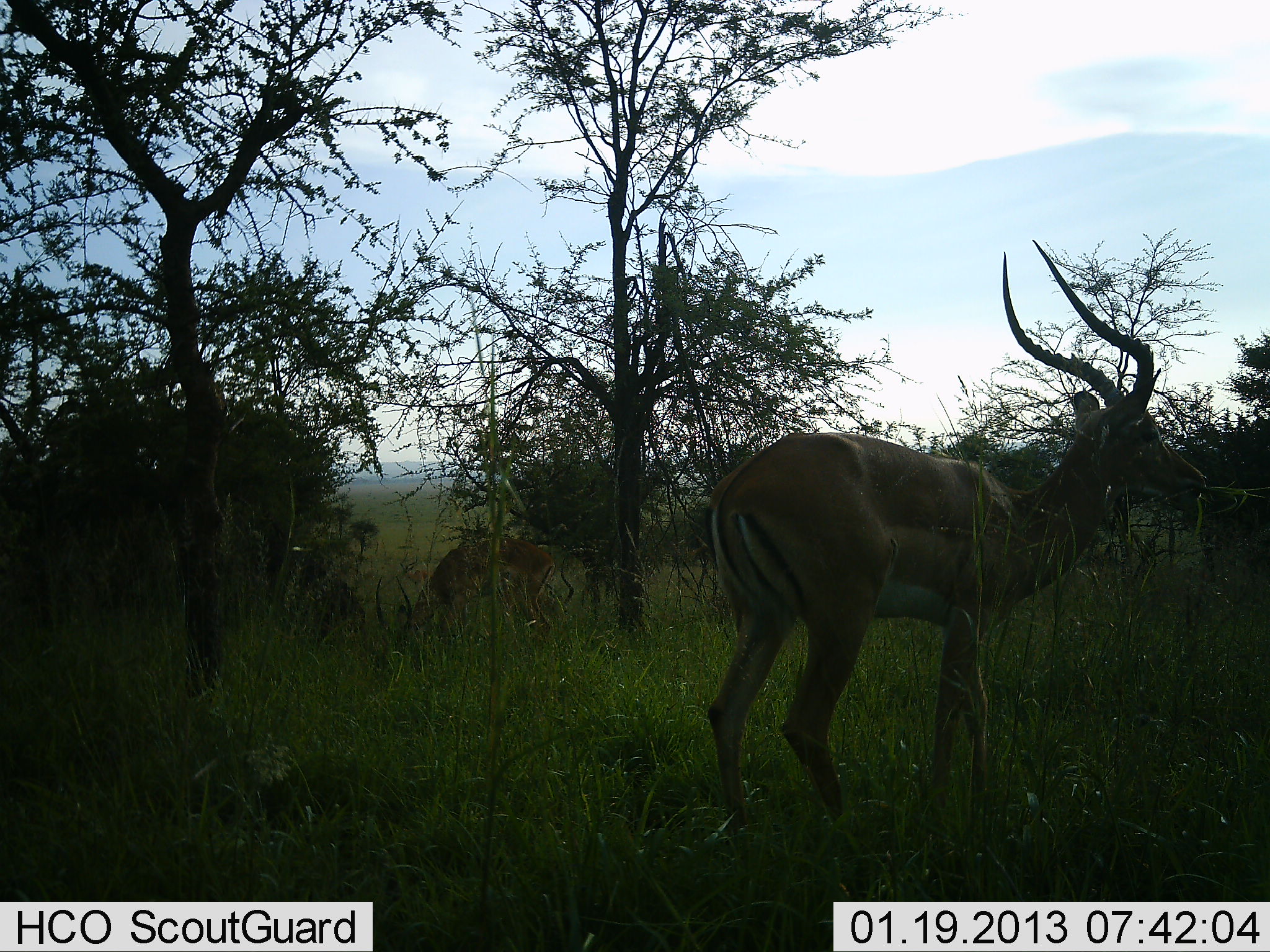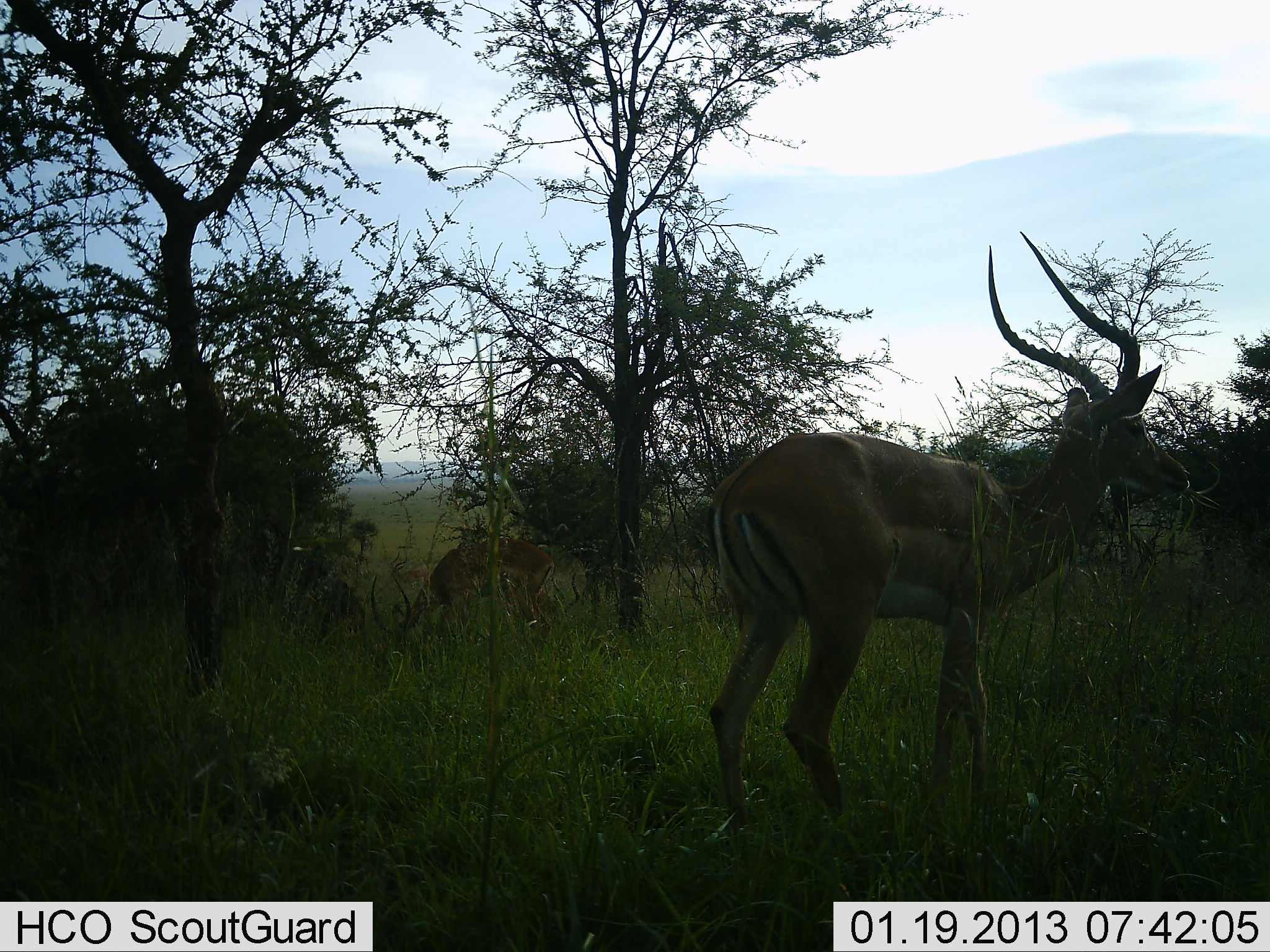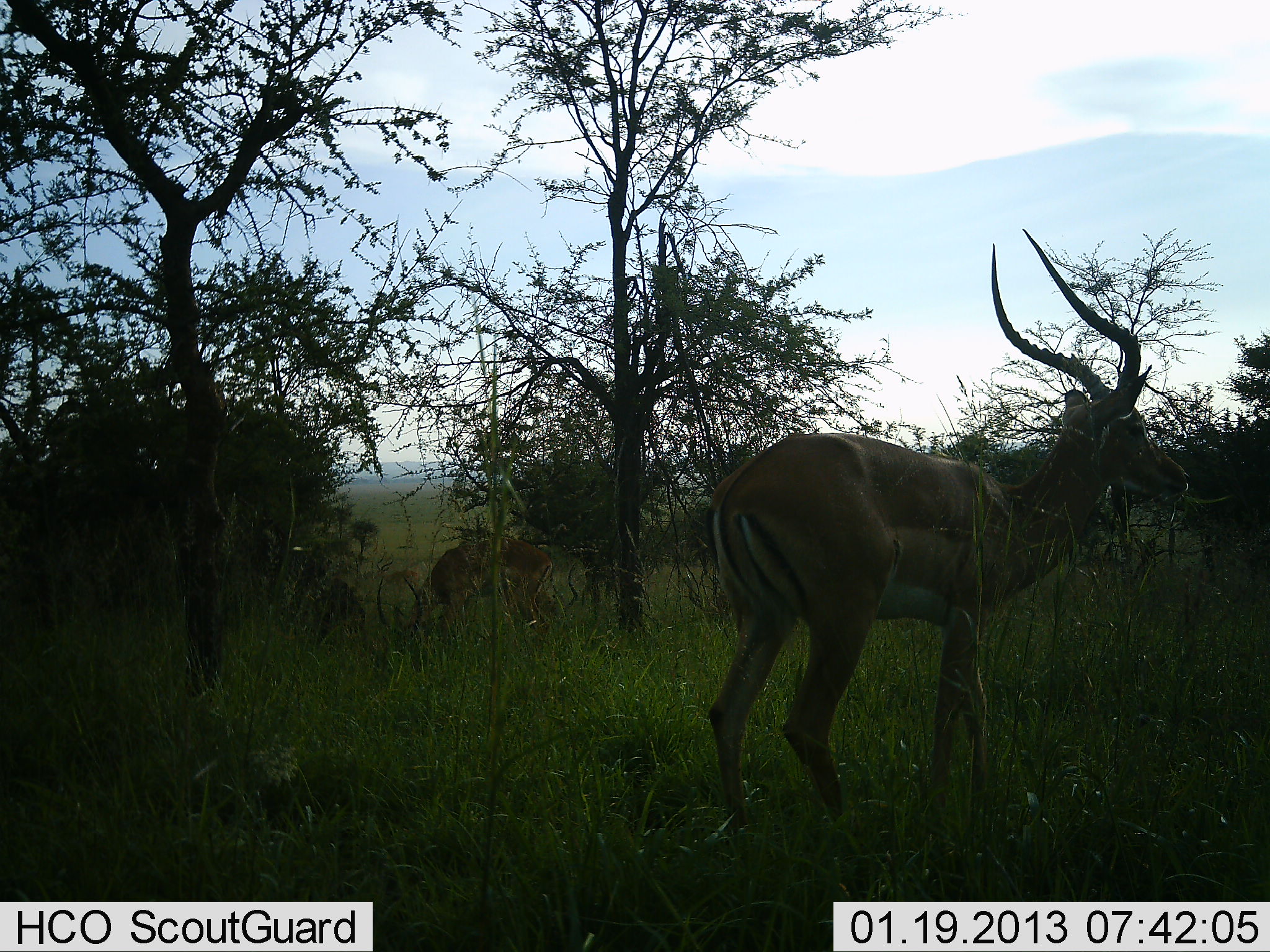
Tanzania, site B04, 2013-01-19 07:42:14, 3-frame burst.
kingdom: Animalia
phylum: Chordata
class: Mammalia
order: Artiodactyla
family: Bovidae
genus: Aepyceros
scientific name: Aepyceros melampus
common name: impala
Impala (Aepyceros melampus), count 2. Behavior (volunteer vote fractions): standing 66%, resting 11%, moving 3%, interacting 0%. Young present (vote fraction): 0%. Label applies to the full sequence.